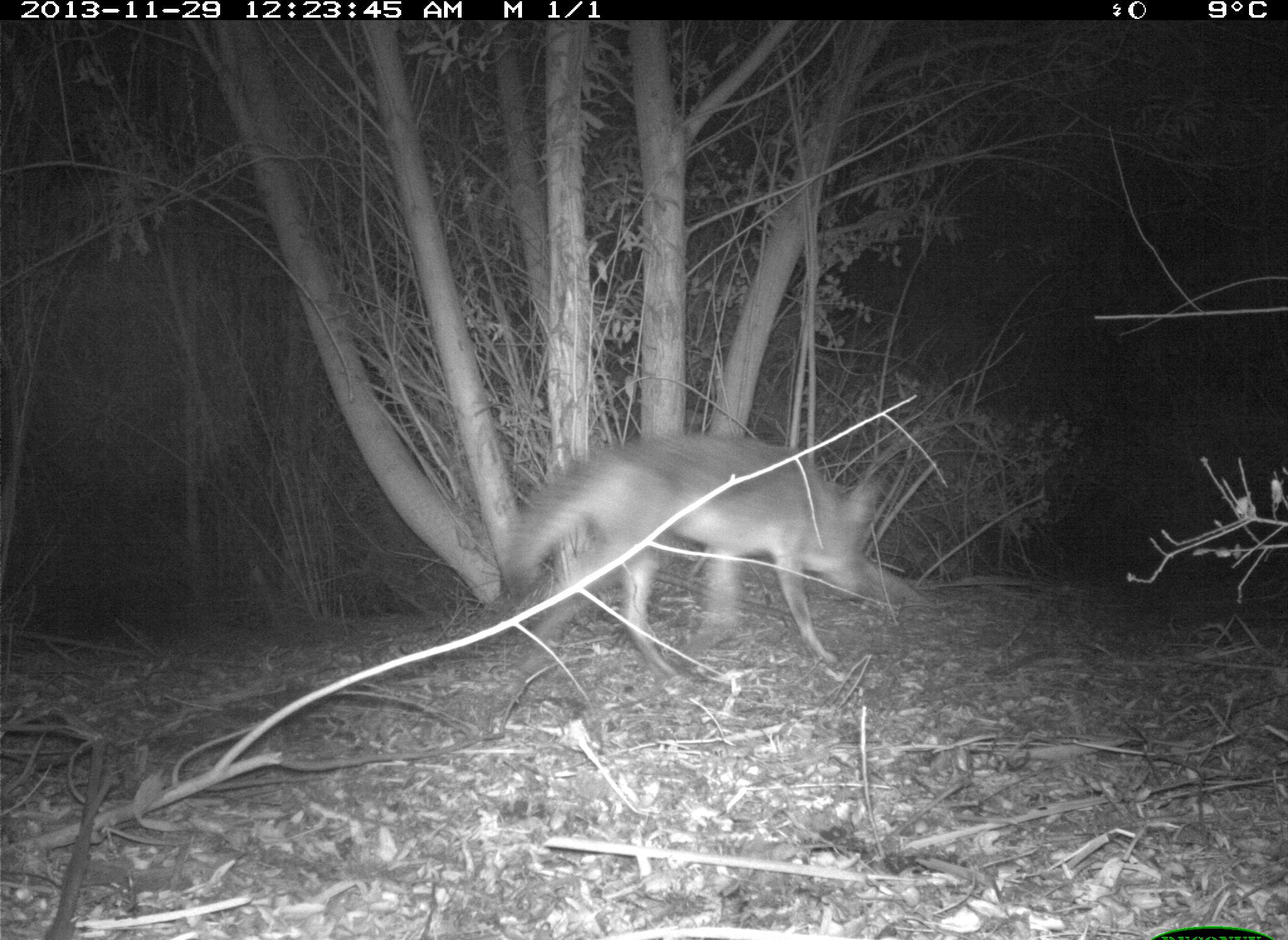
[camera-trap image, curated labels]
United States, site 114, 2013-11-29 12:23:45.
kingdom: Animalia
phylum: Chordata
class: Mammalia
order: Carnivora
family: Canidae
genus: Canis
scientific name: Canis latrans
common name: coyote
Coyote (Canis latrans).